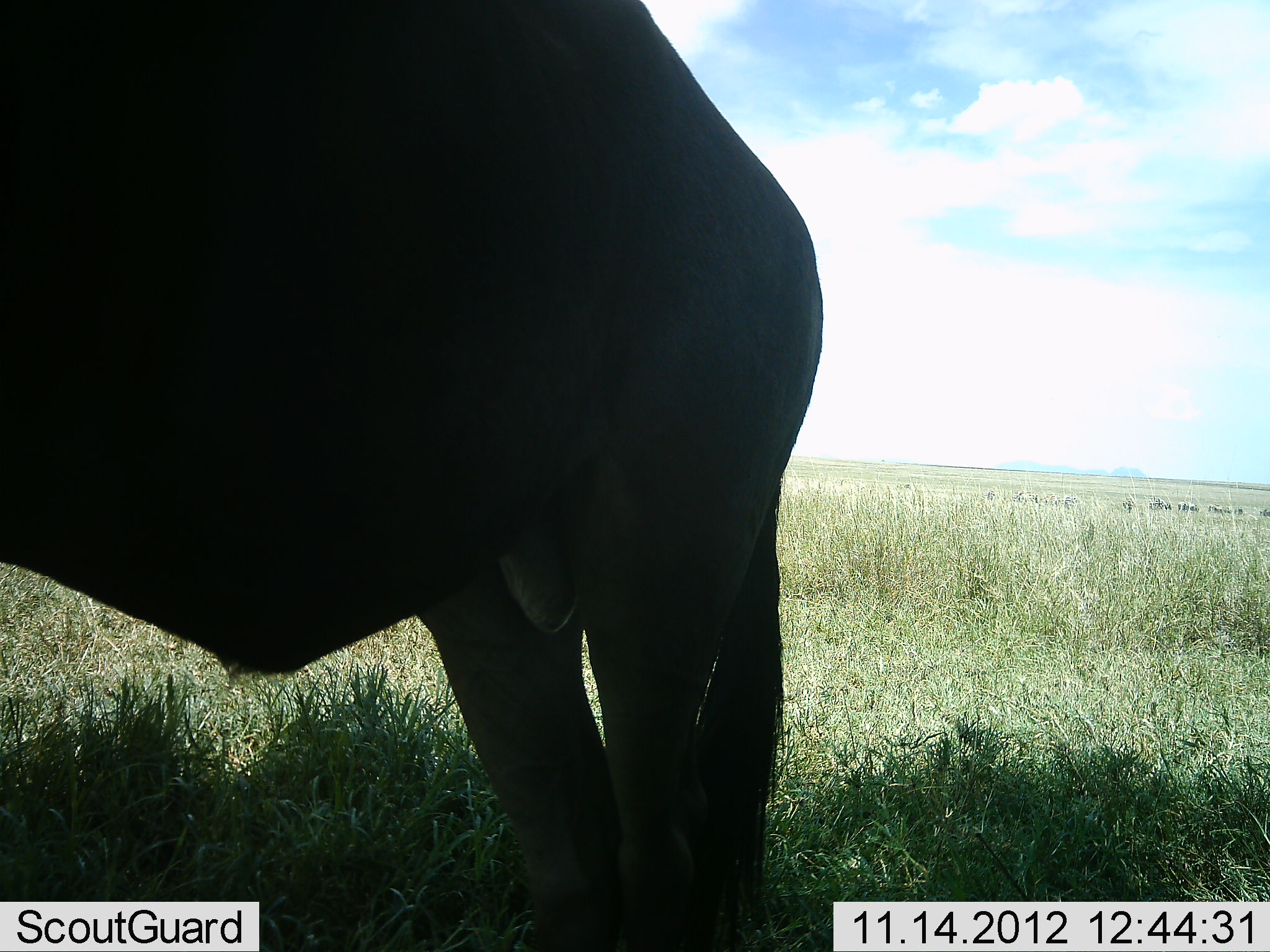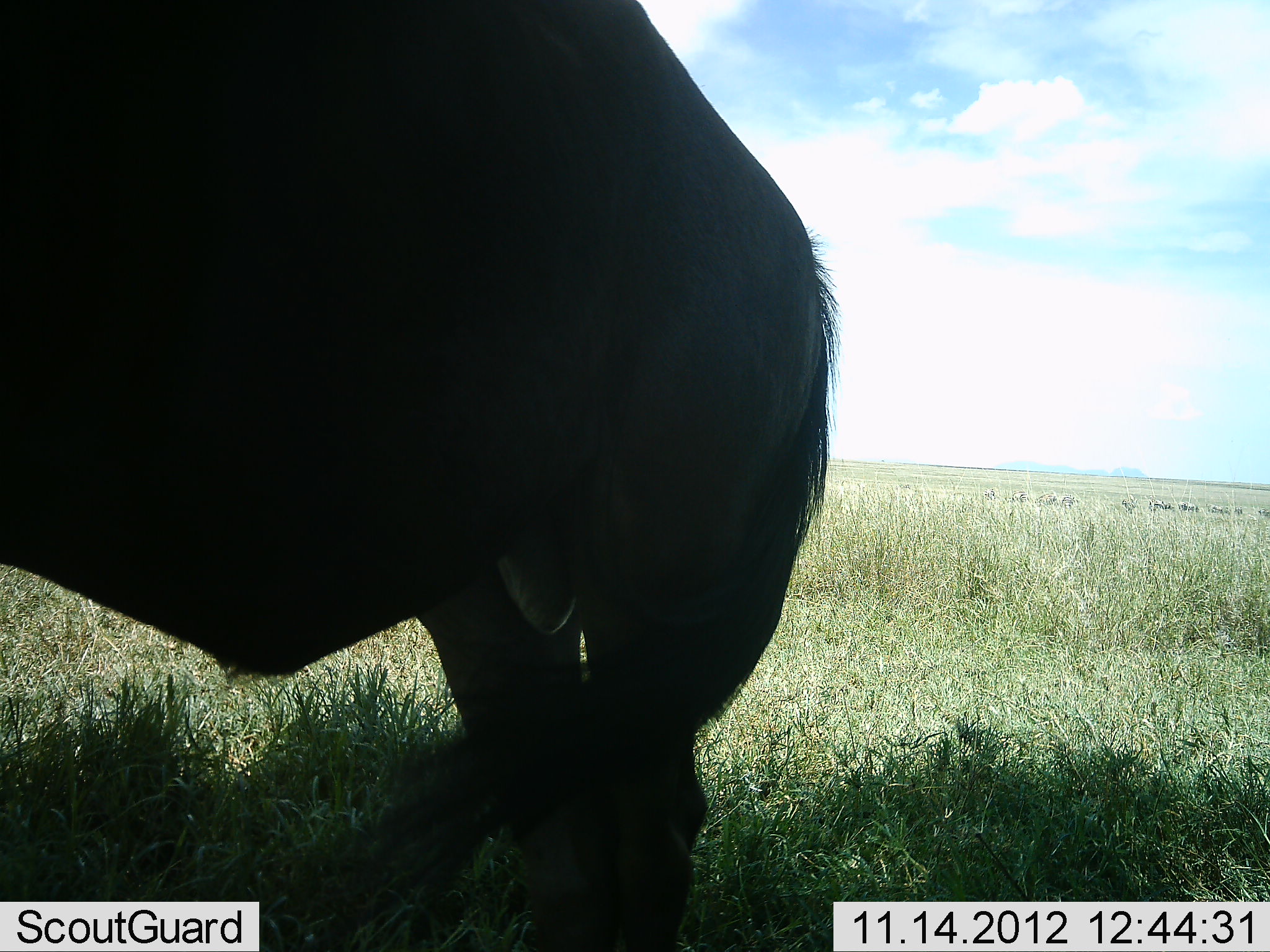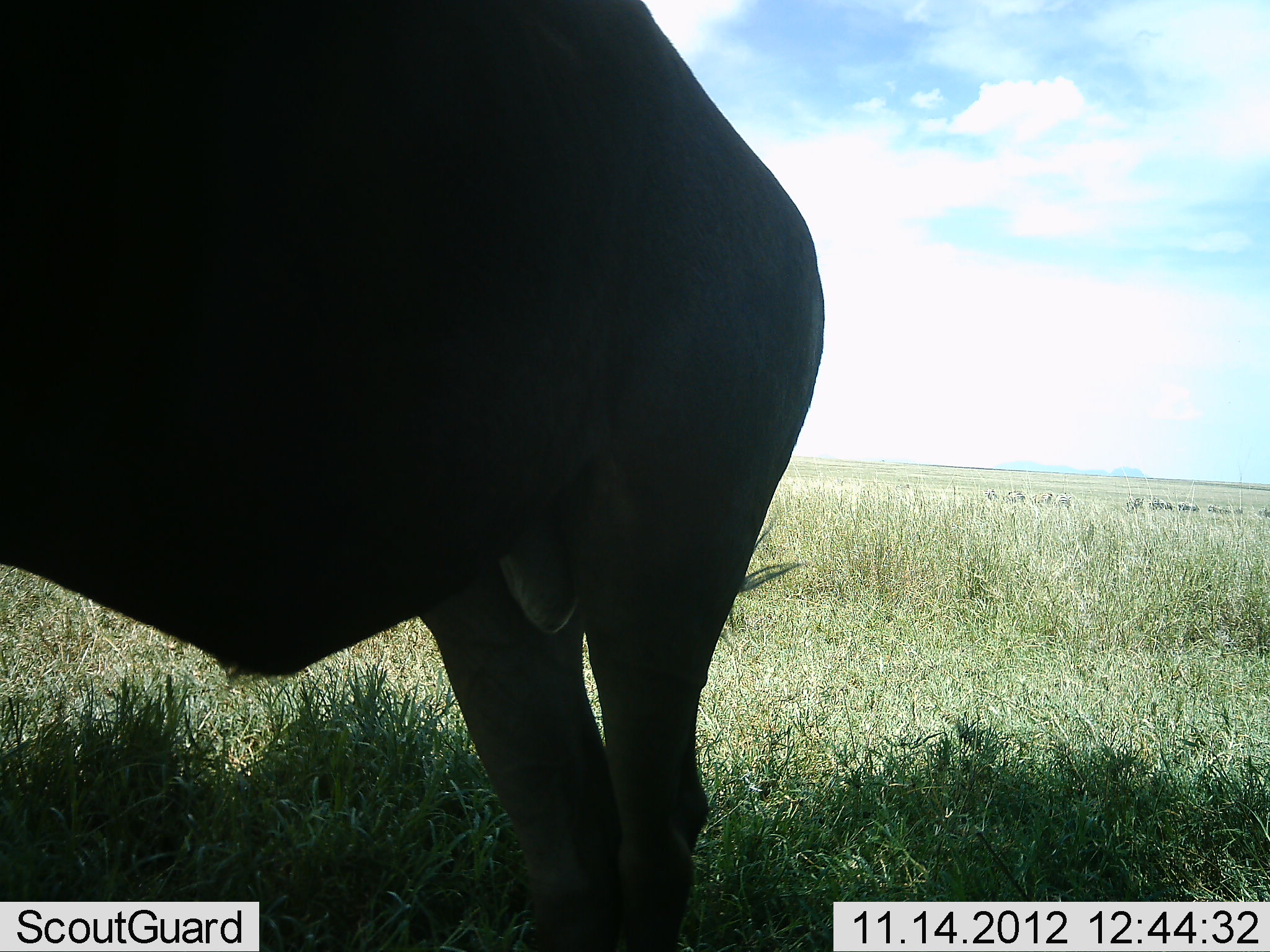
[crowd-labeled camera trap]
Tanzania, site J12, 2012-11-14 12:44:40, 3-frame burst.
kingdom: Animalia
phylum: Chordata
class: Mammalia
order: Artiodactyla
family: Bovidae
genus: Connochaetes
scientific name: Connochaetes taurinus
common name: blue wildebeest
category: wildebeest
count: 1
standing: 100%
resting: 0%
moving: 10%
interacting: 0%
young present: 0%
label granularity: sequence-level